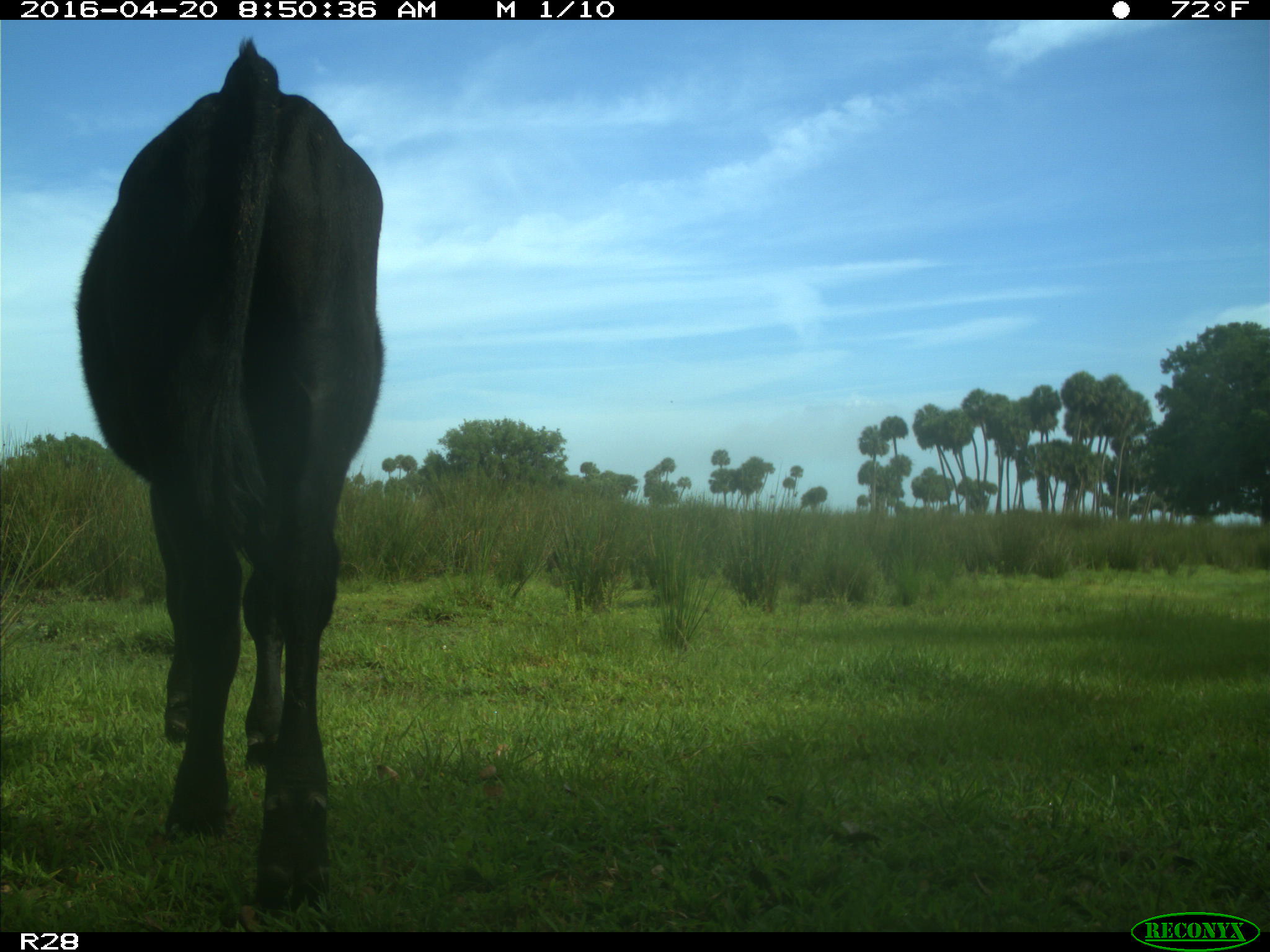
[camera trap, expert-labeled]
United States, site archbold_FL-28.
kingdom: Animalia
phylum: Chordata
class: Mammalia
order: Artiodactyla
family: Bovidae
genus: Bos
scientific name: Bos taurus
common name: domestic cow